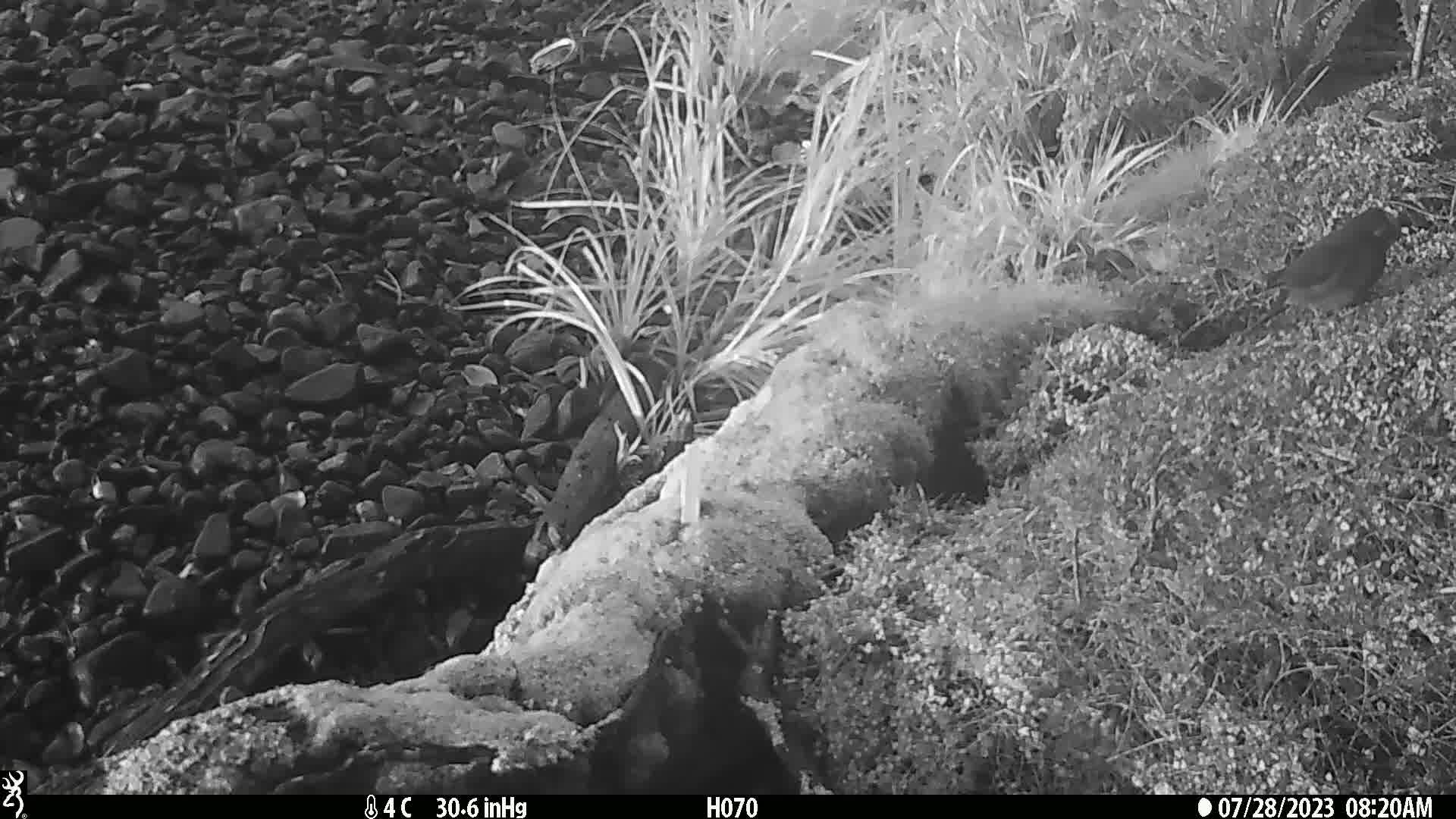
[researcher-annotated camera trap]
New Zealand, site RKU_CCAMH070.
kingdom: Animalia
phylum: Chordata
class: Aves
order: Psittaciformes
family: Psittaculidae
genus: Cyanoramphus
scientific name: Cyanoramphus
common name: parakeet